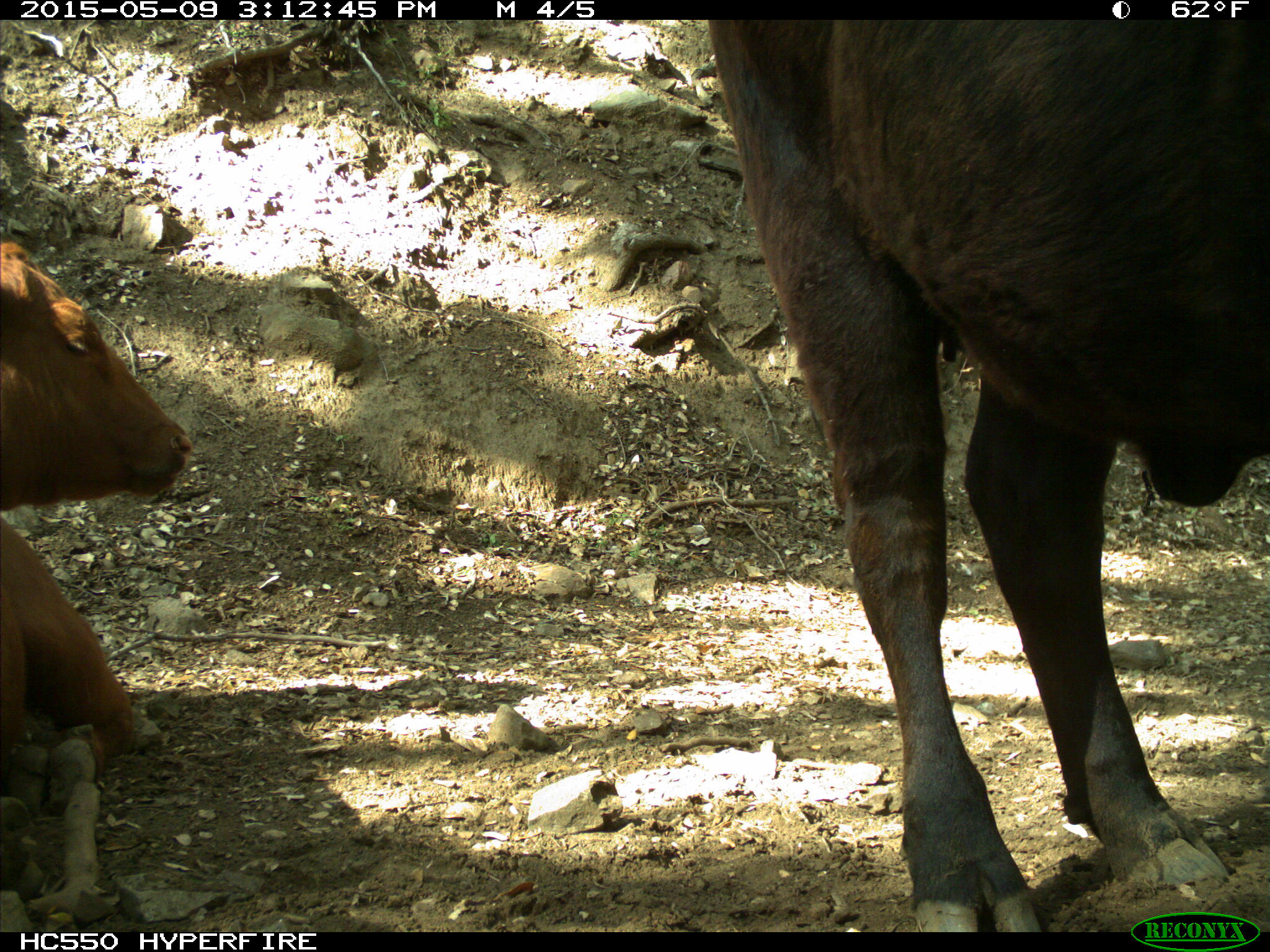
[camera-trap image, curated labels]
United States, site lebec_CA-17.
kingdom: Animalia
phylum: Chordata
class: Mammalia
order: Artiodactyla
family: Bovidae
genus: Bos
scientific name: Bos taurus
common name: domestic cow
Bos taurus (domestic cow).